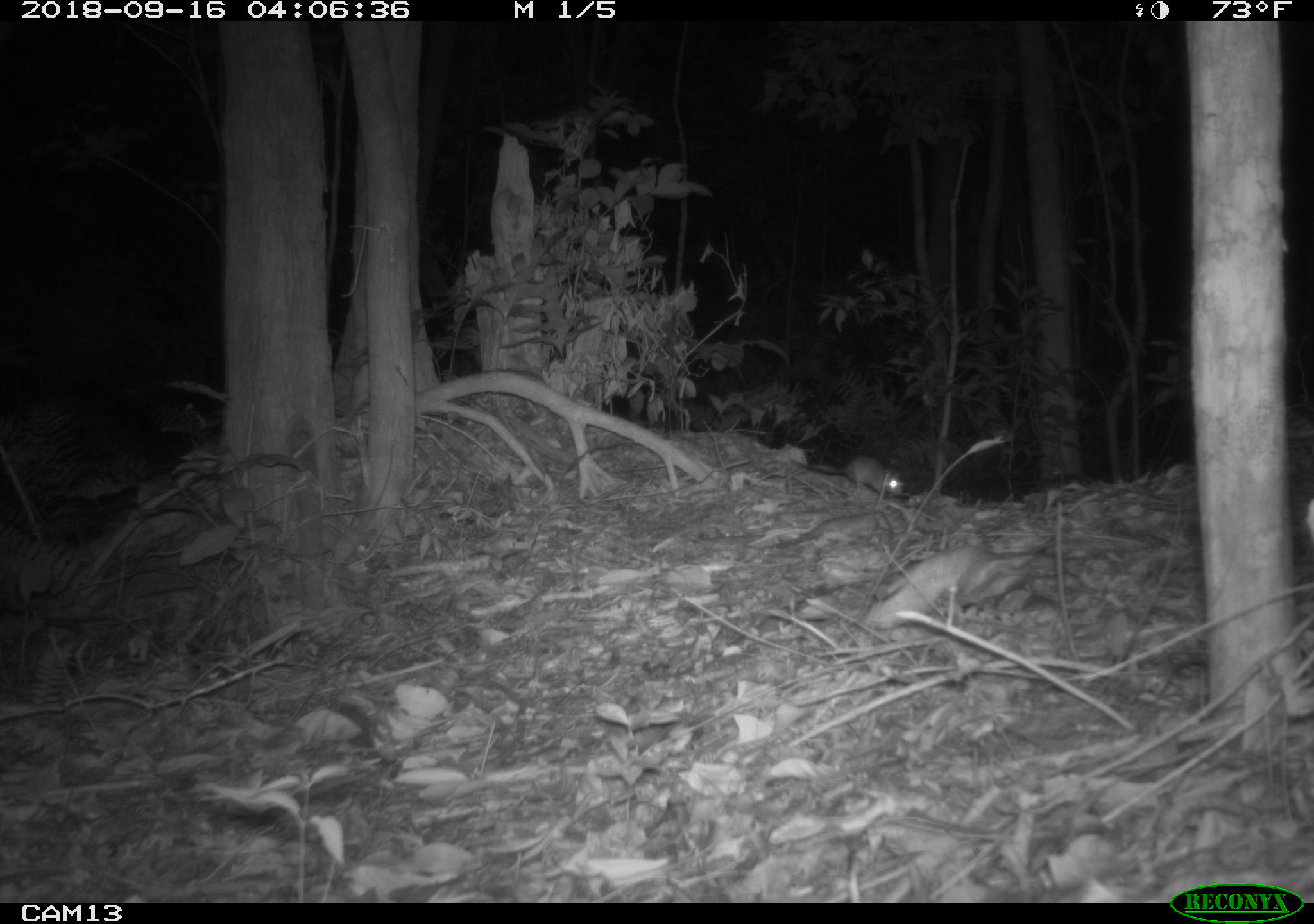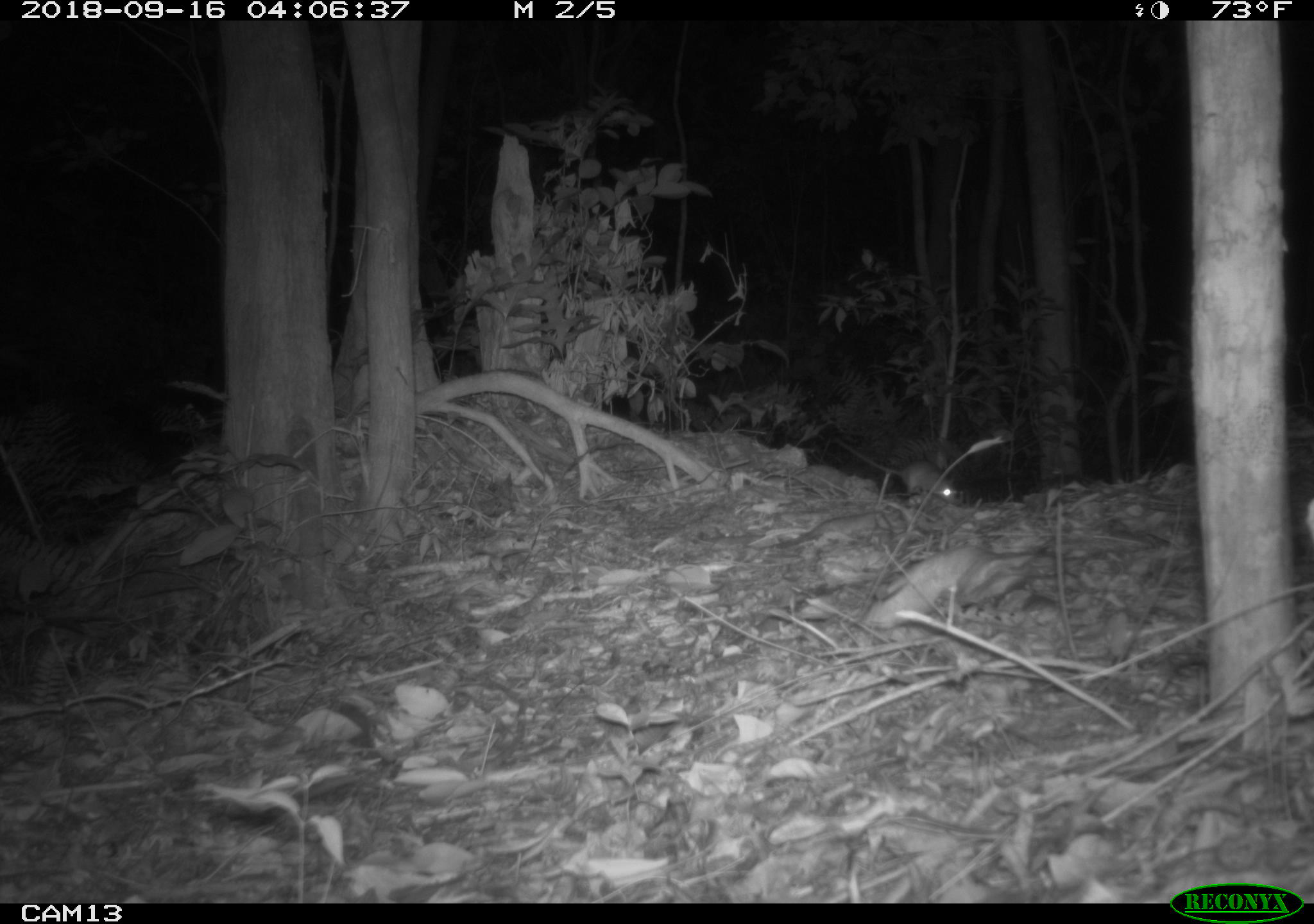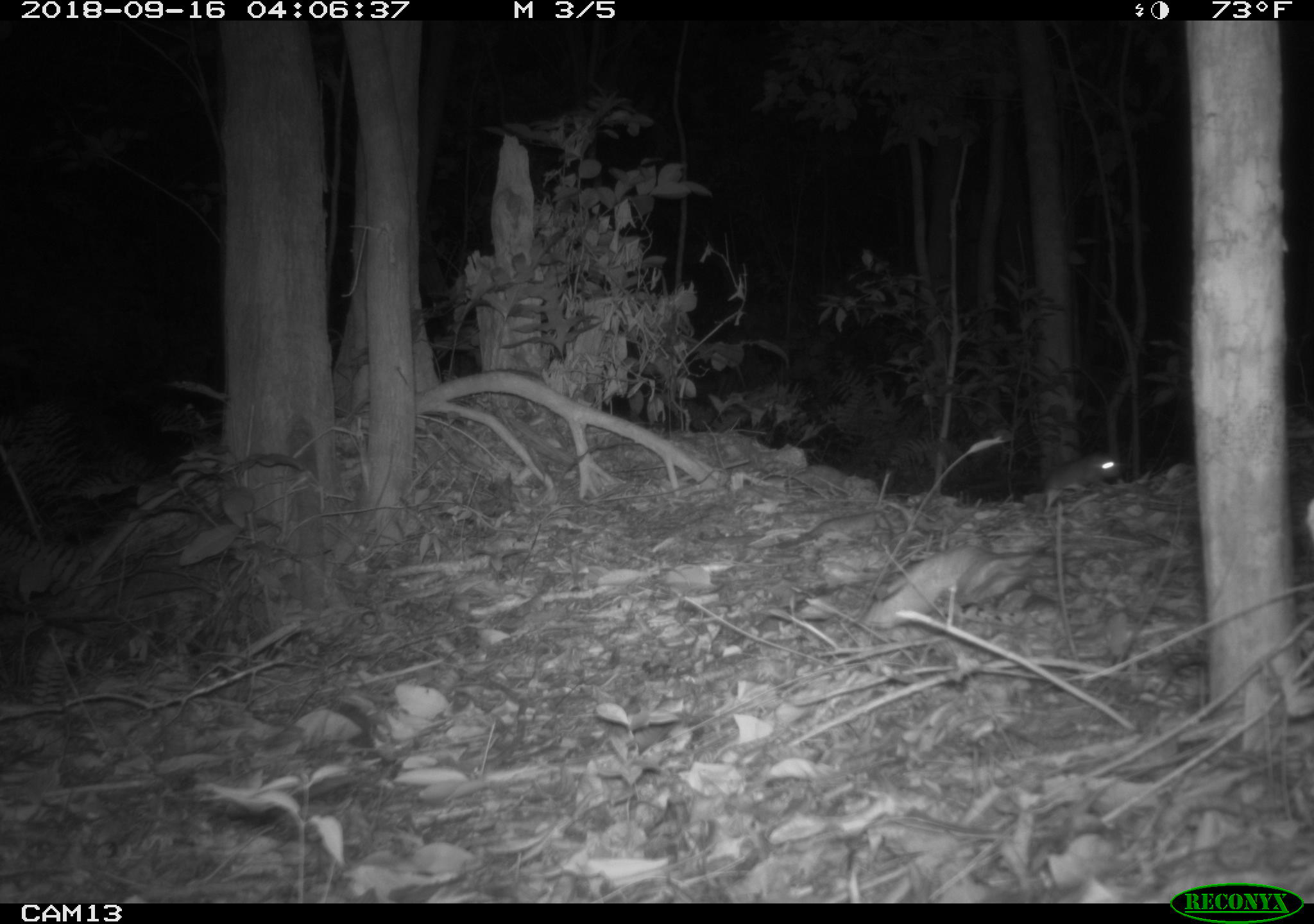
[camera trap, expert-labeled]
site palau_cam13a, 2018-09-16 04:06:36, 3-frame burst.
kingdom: Animalia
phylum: Chordata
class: Mammalia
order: Rodentia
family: Muridae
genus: Rattus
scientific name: Rattus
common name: rat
Rat (Rattus).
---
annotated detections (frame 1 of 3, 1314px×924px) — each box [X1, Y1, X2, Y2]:
rat: [773, 450, 917, 506]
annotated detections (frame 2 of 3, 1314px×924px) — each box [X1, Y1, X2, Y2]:
rat: [821, 443, 959, 502]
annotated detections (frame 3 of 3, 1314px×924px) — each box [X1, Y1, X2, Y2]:
rat: [965, 449, 1125, 507]